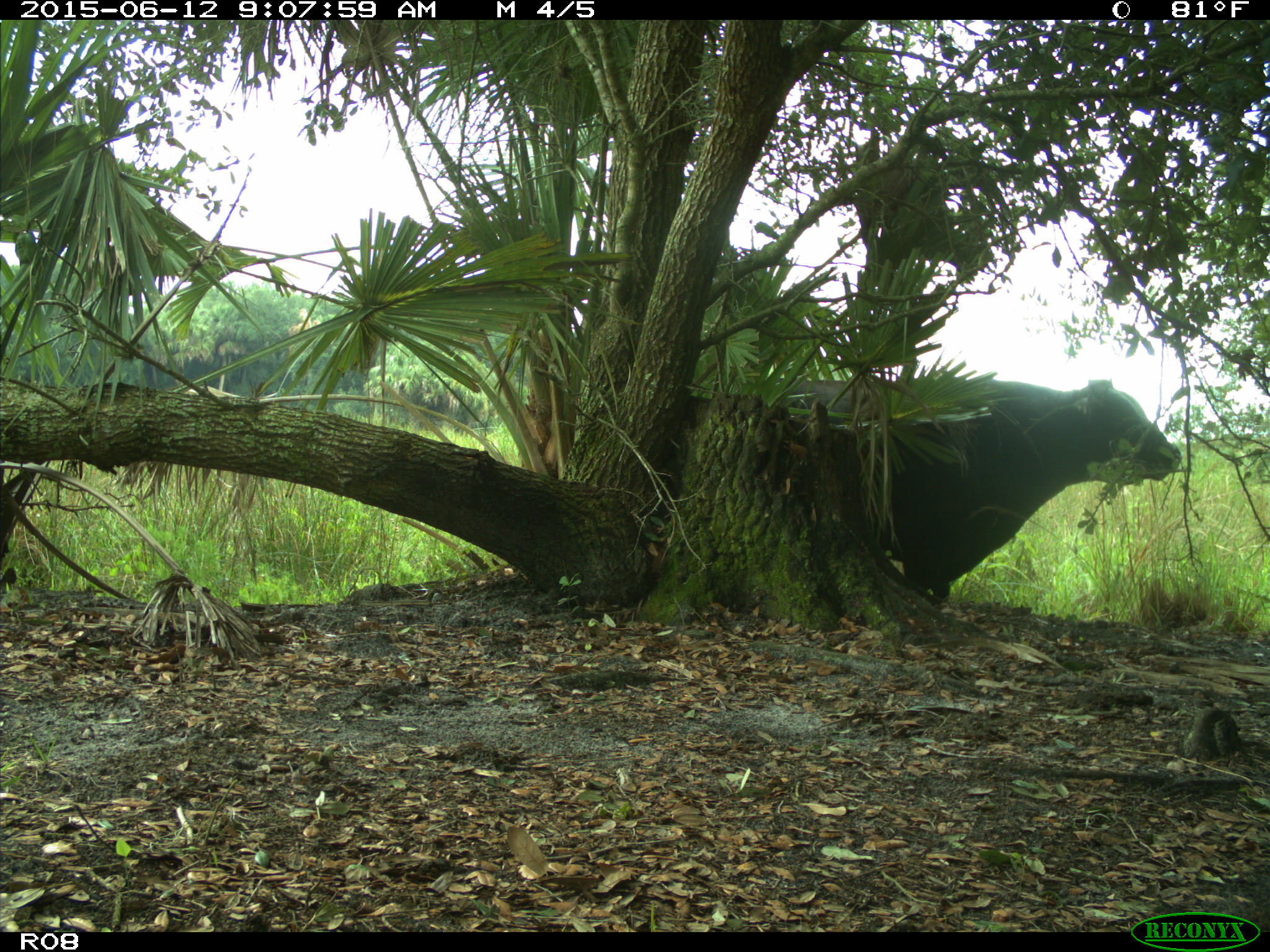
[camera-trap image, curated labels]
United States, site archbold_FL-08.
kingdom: Animalia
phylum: Chordata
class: Mammalia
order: Artiodactyla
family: Bovidae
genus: Bos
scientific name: Bos taurus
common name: domestic cow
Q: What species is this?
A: Bos taurus (domestic cow).